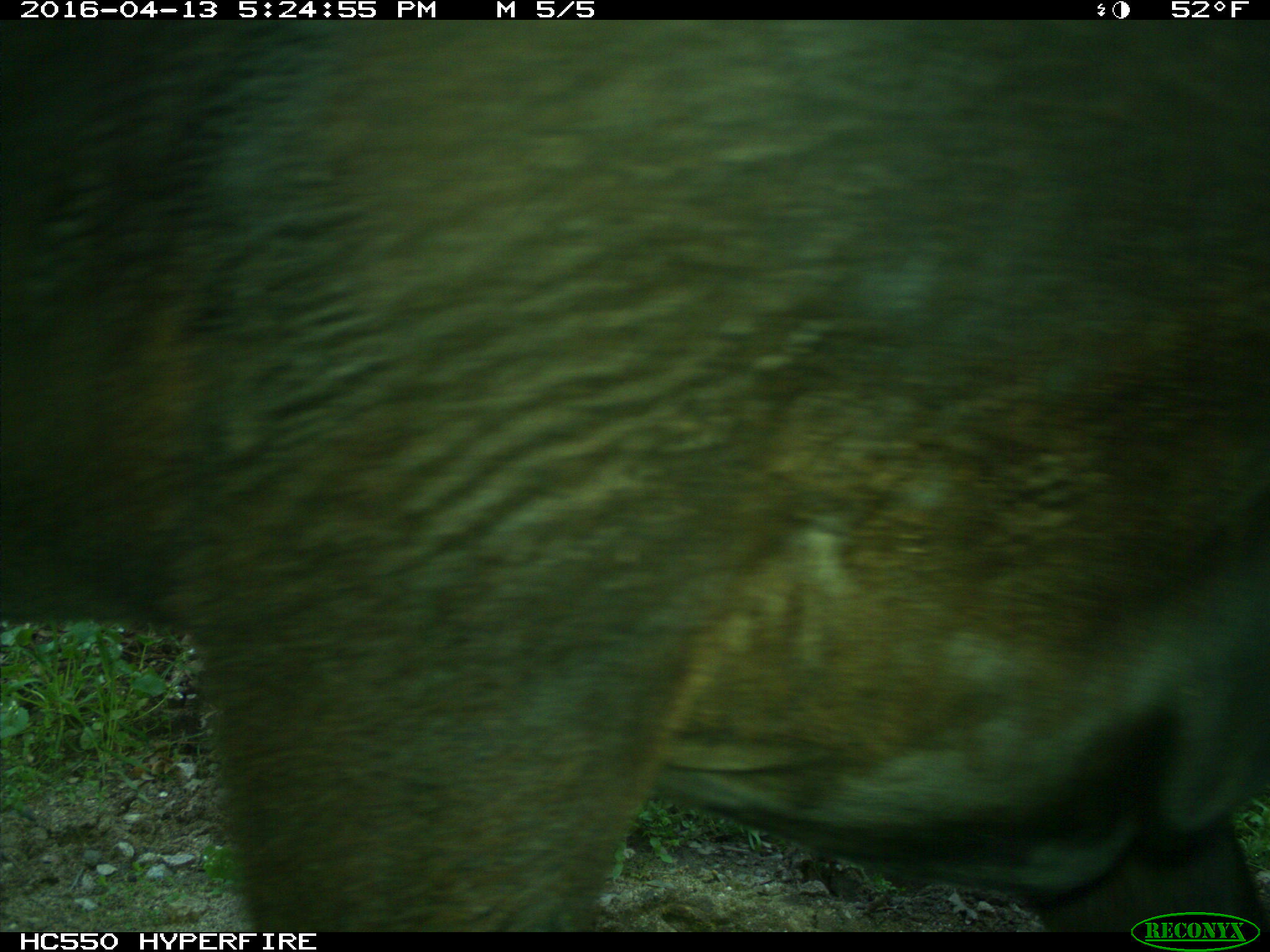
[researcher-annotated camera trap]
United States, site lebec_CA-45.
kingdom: Animalia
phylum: Chordata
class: Mammalia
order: Artiodactyla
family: Bovidae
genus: Bos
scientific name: Bos taurus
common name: domestic cow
Bos taurus (domestic cow).